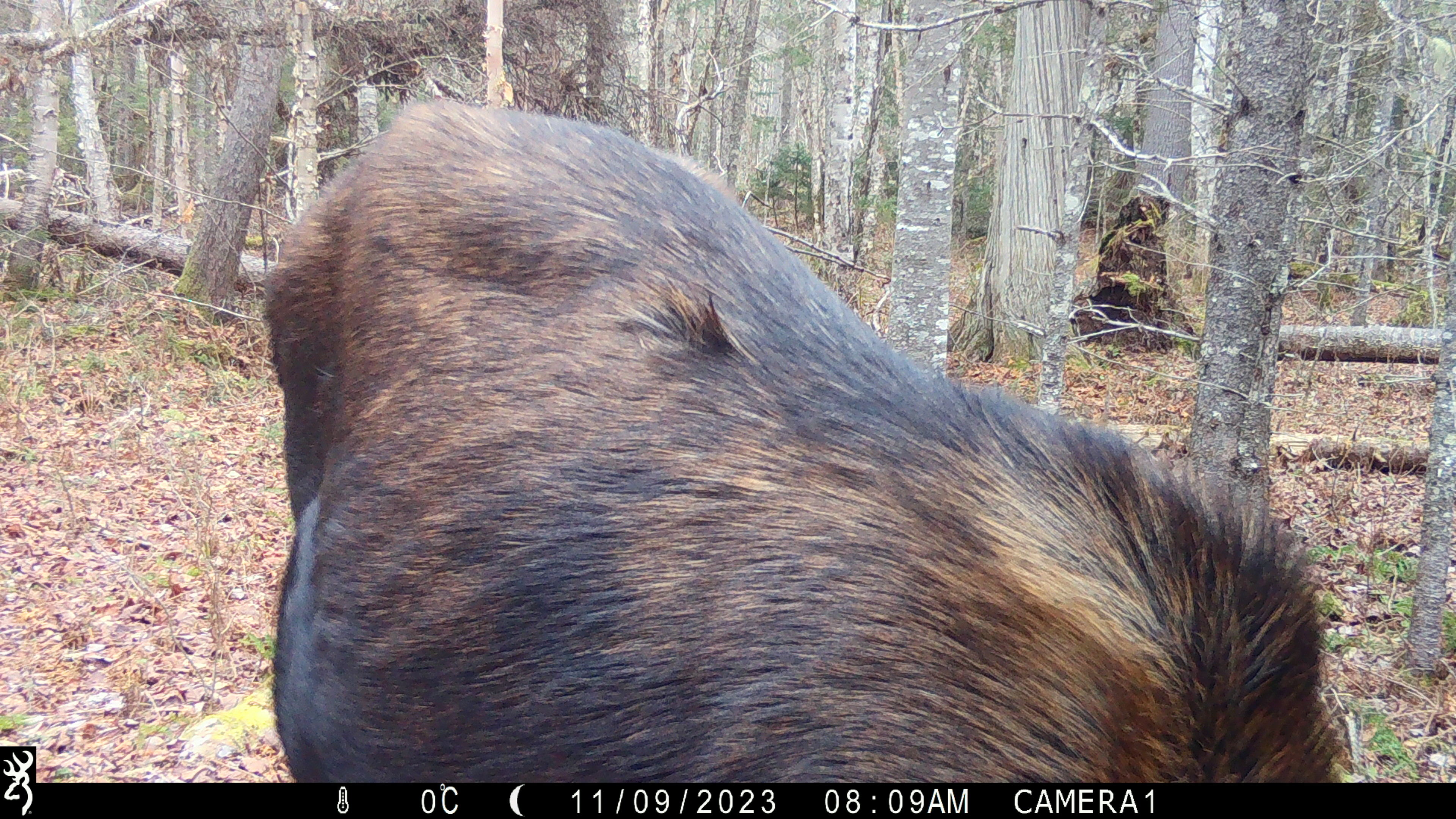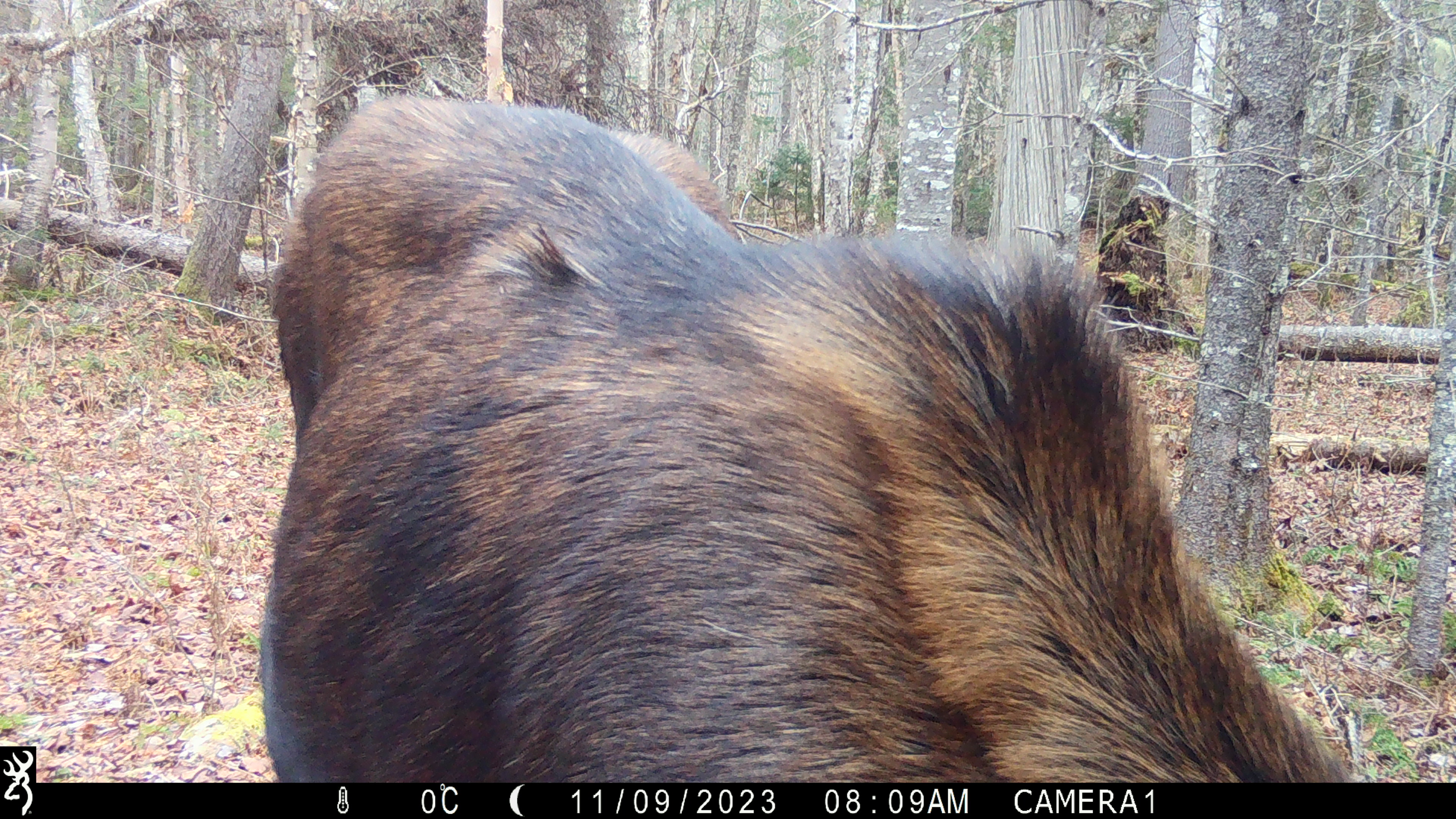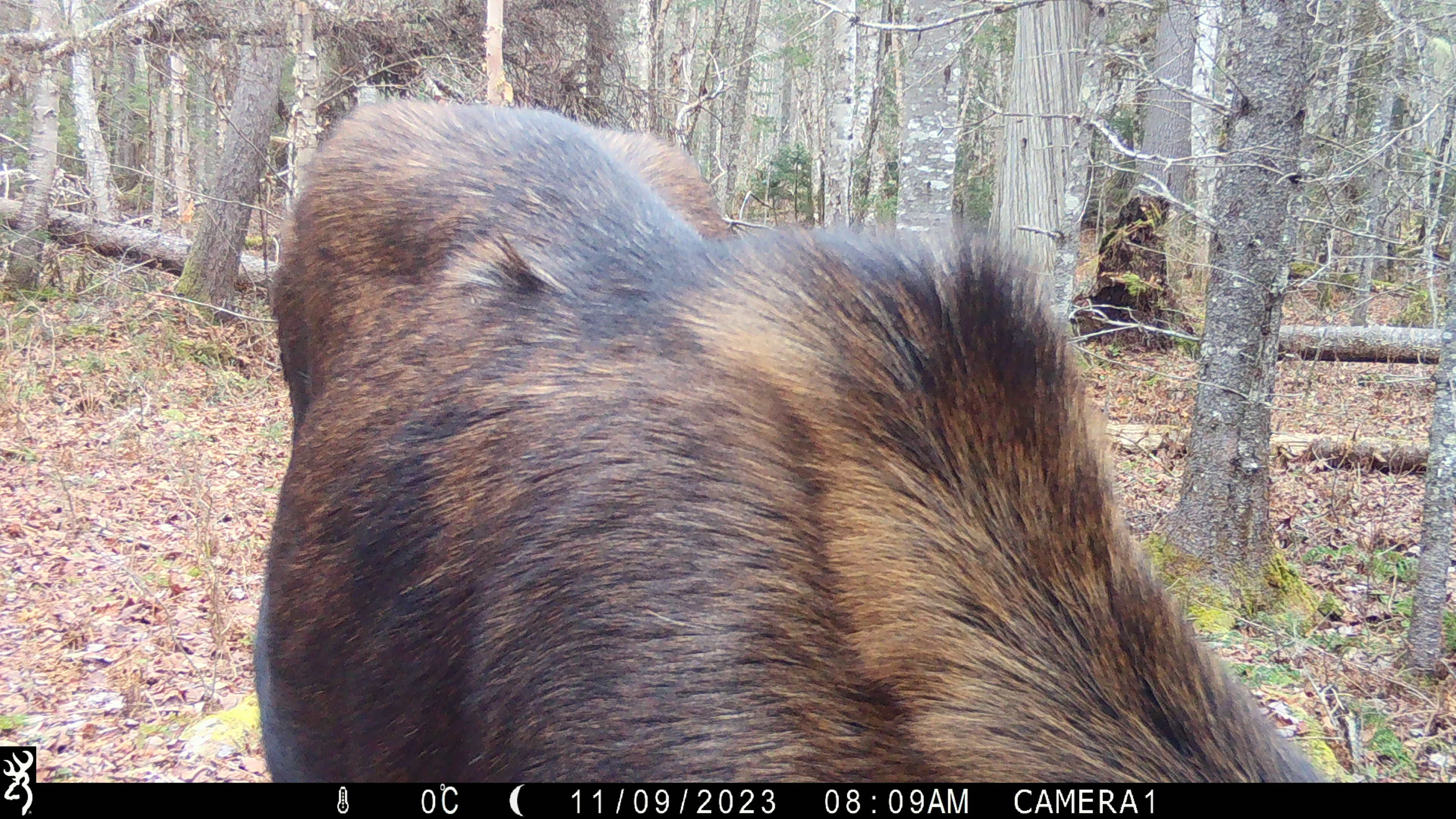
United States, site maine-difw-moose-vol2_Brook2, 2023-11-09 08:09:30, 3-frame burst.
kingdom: Animalia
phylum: Chordata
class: Mammalia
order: Artiodactyla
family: Cervidae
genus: Alces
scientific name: Alces alces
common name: moose